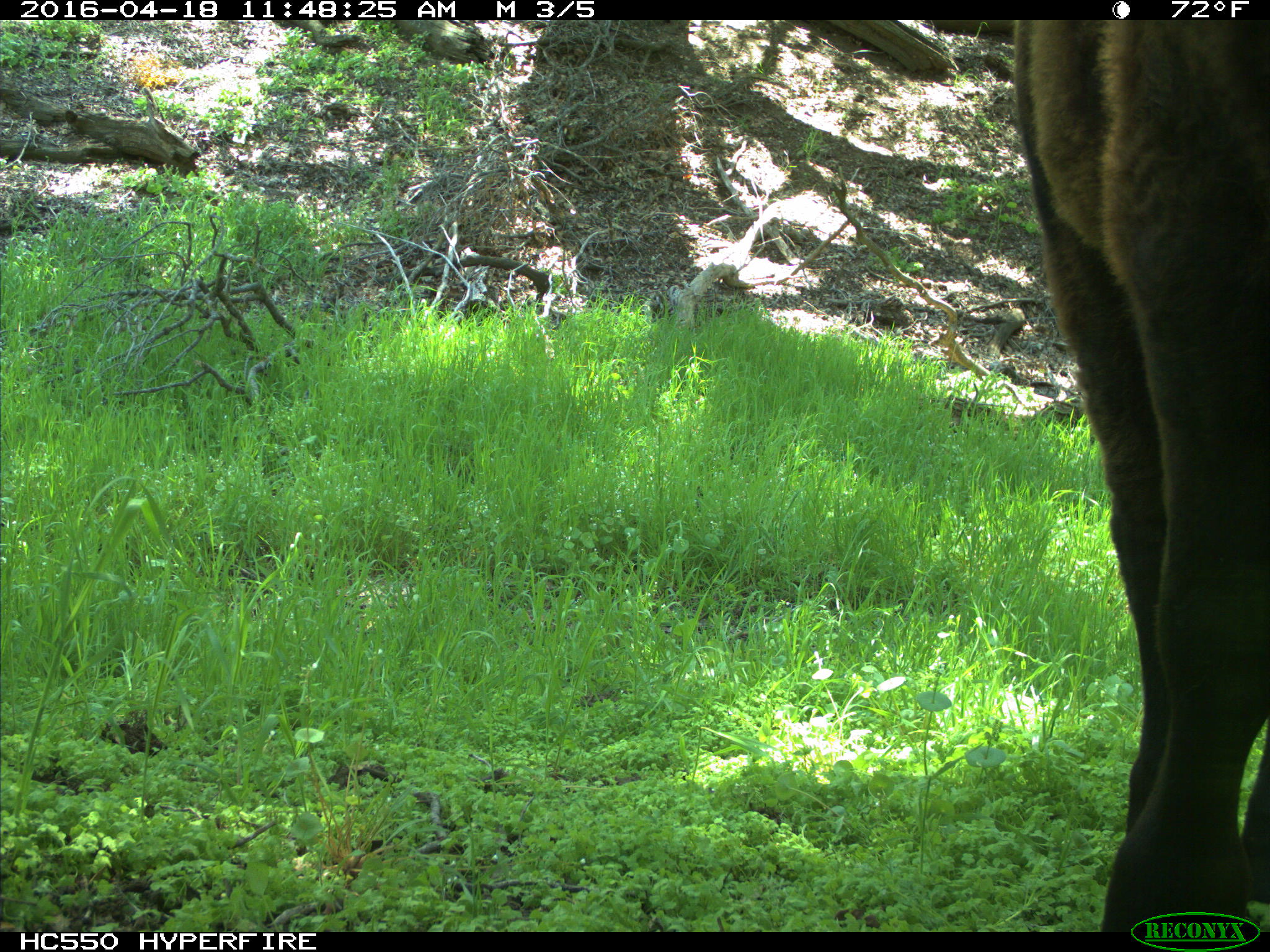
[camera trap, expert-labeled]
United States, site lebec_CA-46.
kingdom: Animalia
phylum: Chordata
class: Mammalia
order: Artiodactyla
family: Bovidae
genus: Bos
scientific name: Bos taurus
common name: domestic cow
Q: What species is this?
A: Bos taurus (domestic cow).